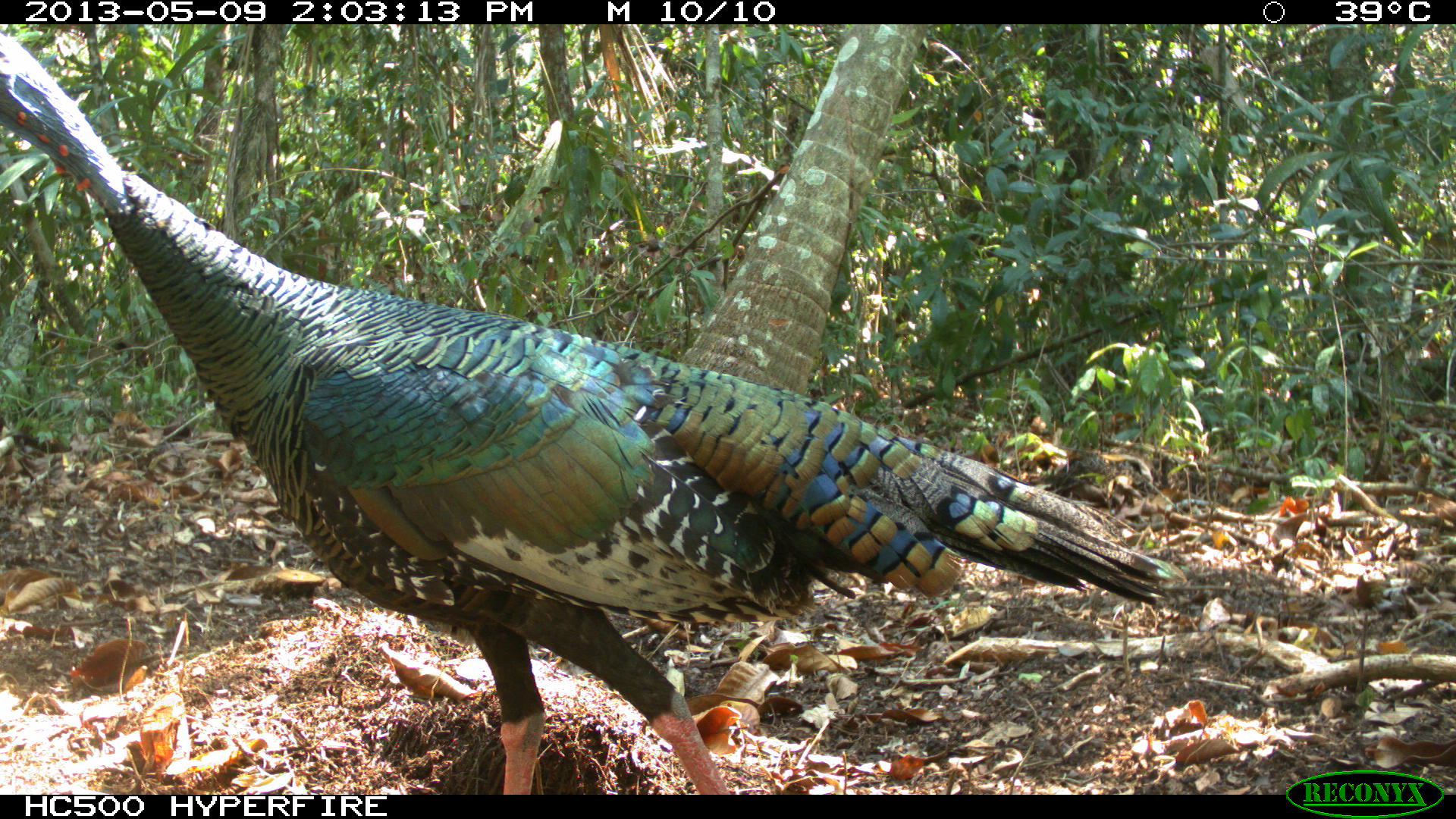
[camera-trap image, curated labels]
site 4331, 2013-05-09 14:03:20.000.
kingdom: Animalia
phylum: Chordata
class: Aves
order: Galliformes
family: Phasianidae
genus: Meleagris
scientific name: Meleagris ocellata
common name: ocellated turkey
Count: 2.